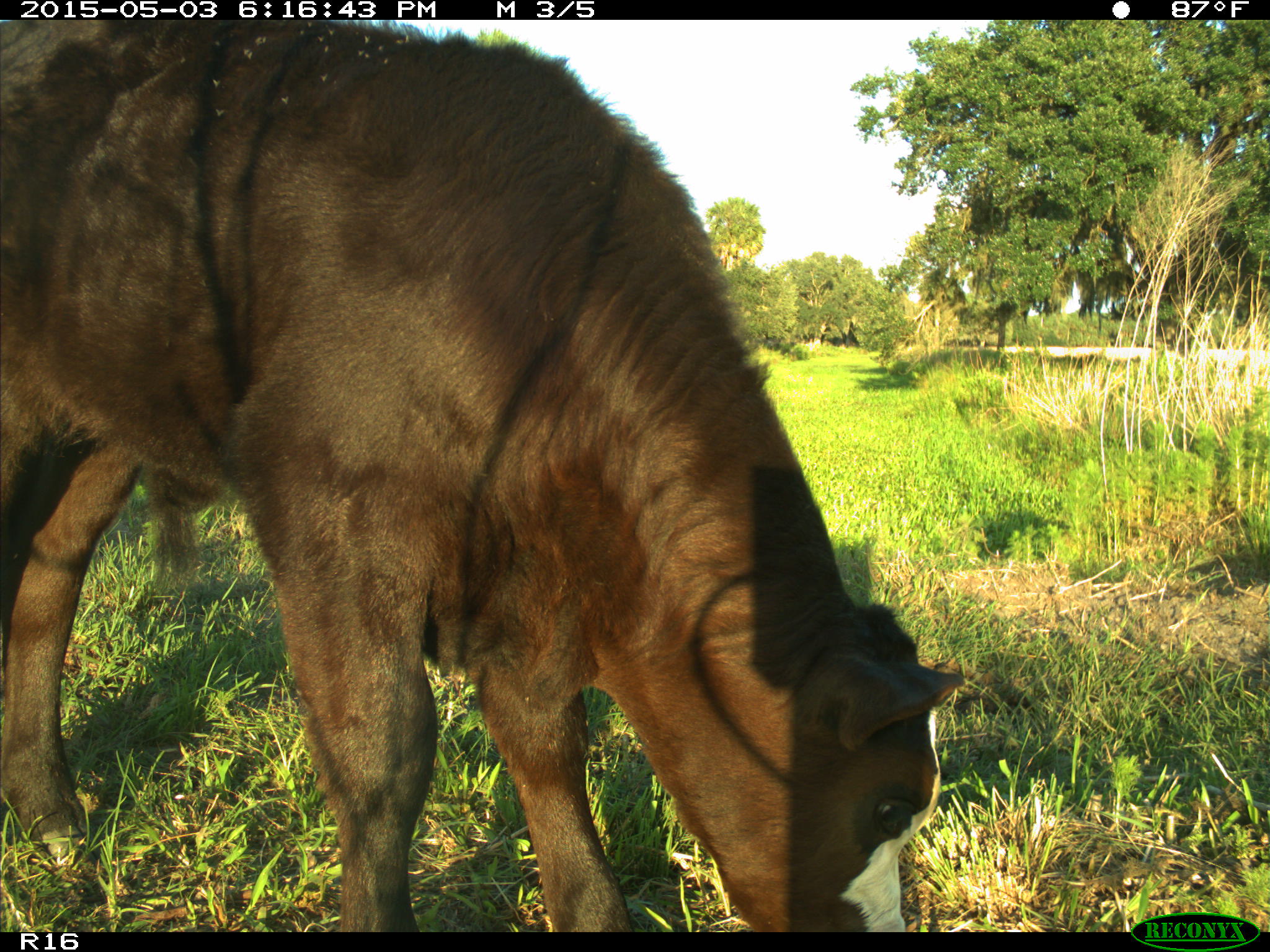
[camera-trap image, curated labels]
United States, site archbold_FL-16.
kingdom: Animalia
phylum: Chordata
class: Mammalia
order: Artiodactyla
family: Bovidae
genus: Bos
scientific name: Bos taurus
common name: domestic cow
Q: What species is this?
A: Bos taurus (domestic cow).